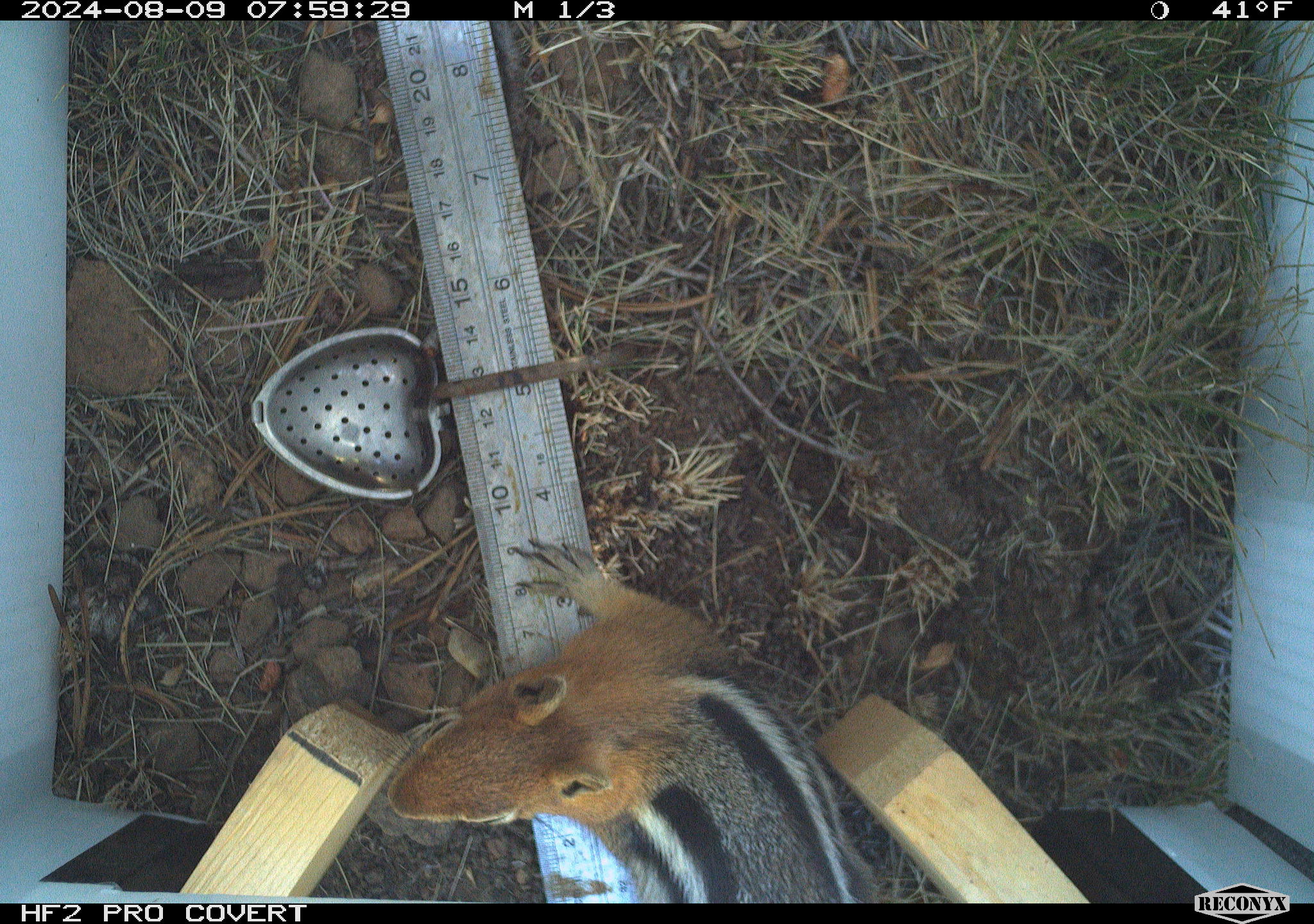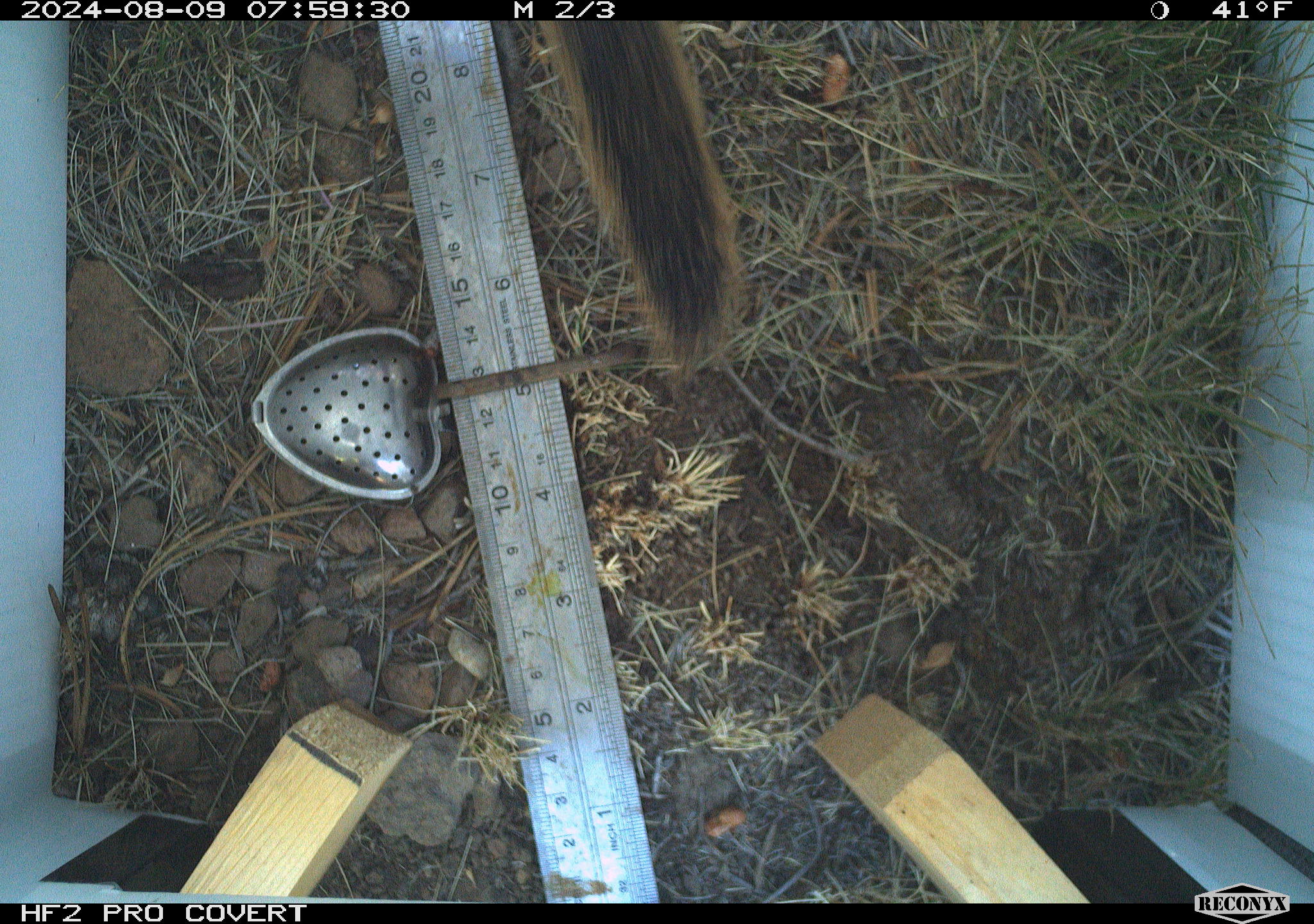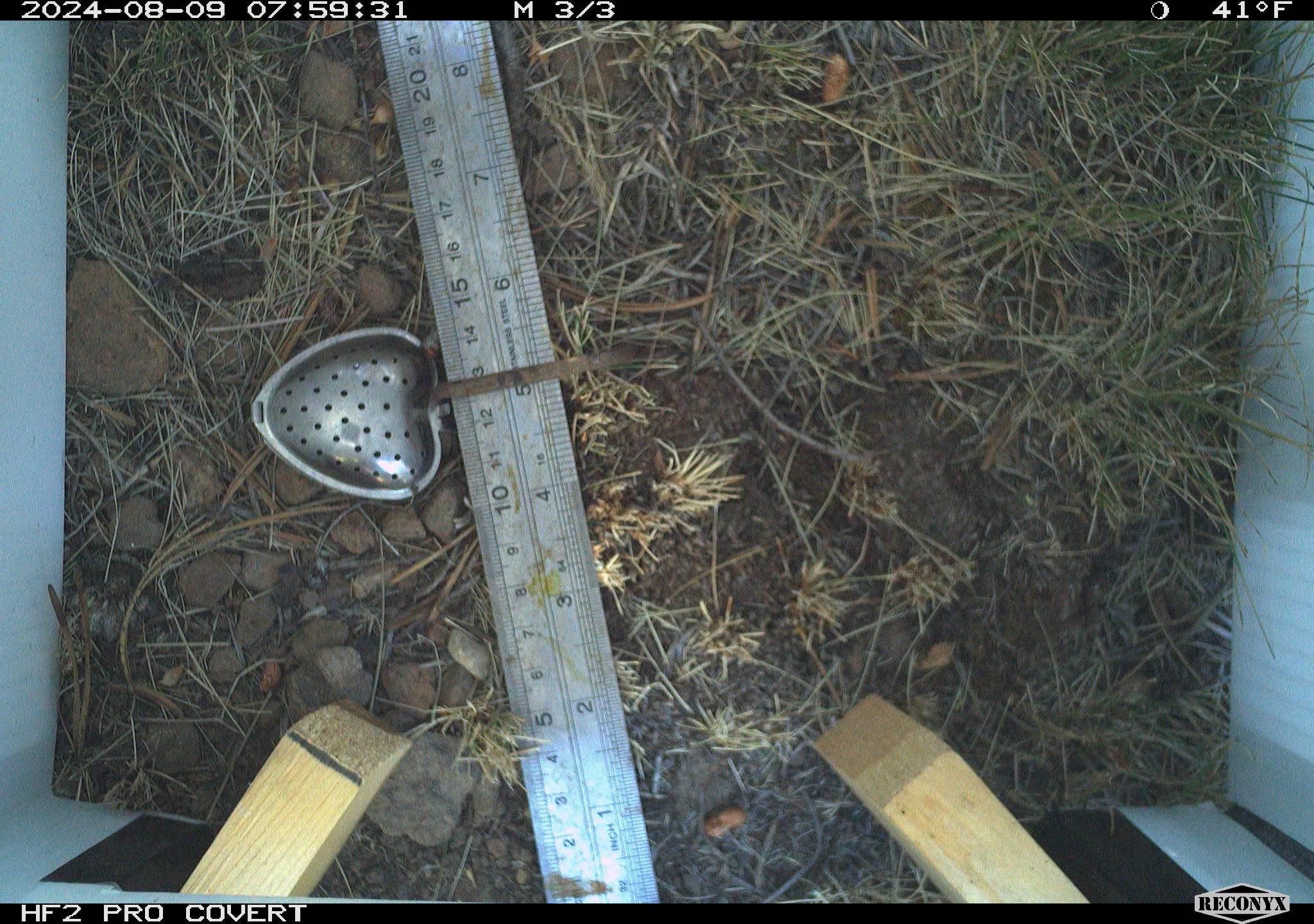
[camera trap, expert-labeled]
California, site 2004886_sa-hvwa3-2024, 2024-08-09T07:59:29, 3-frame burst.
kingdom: Animalia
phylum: Chordata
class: Mammalia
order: Rodentia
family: Sciuridae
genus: Callospermophilus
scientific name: Callospermophilus lateralis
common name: golden mantled ground squirrel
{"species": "golden mantled ground squirrel (Callospermophilus lateralis)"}